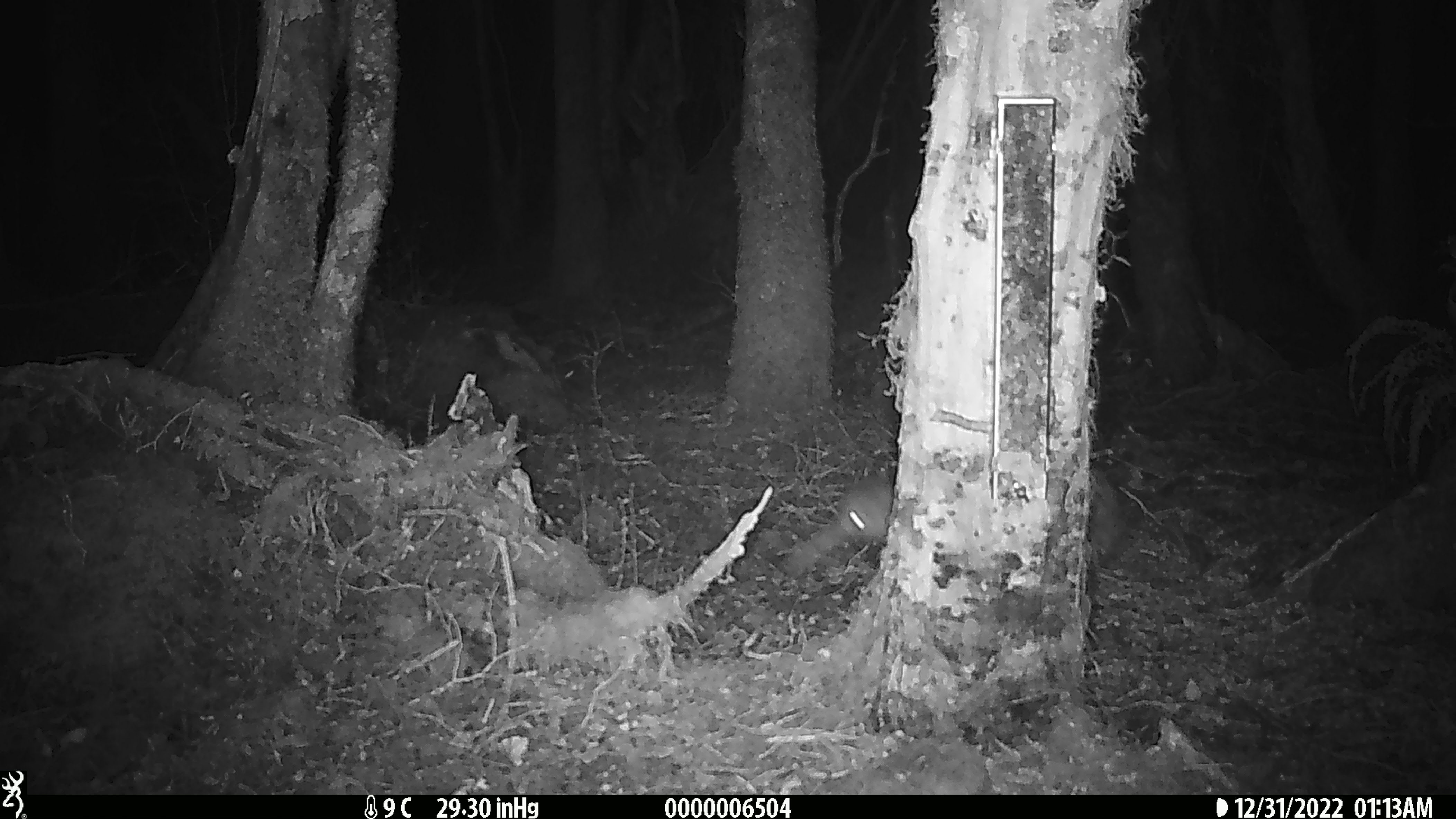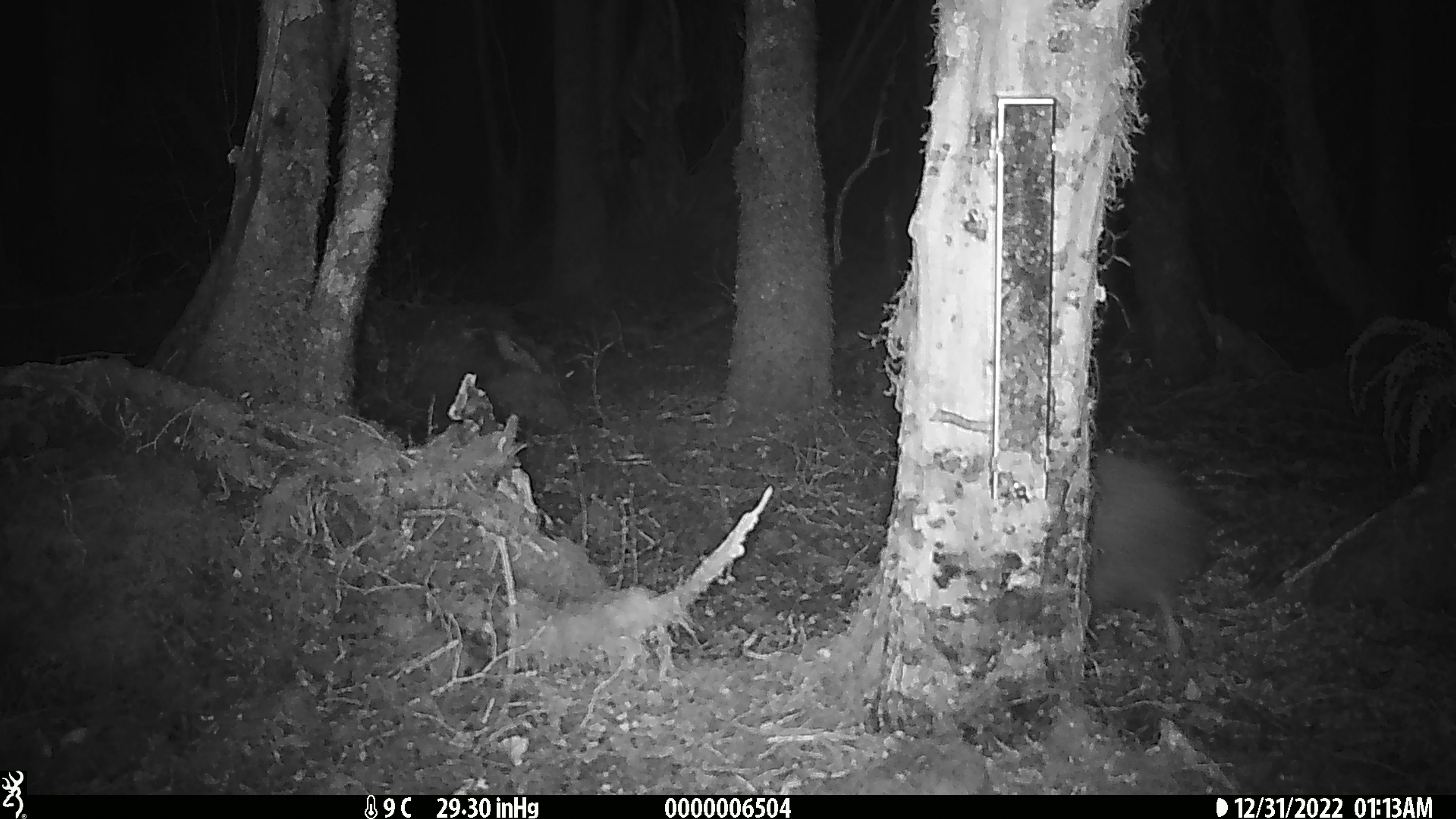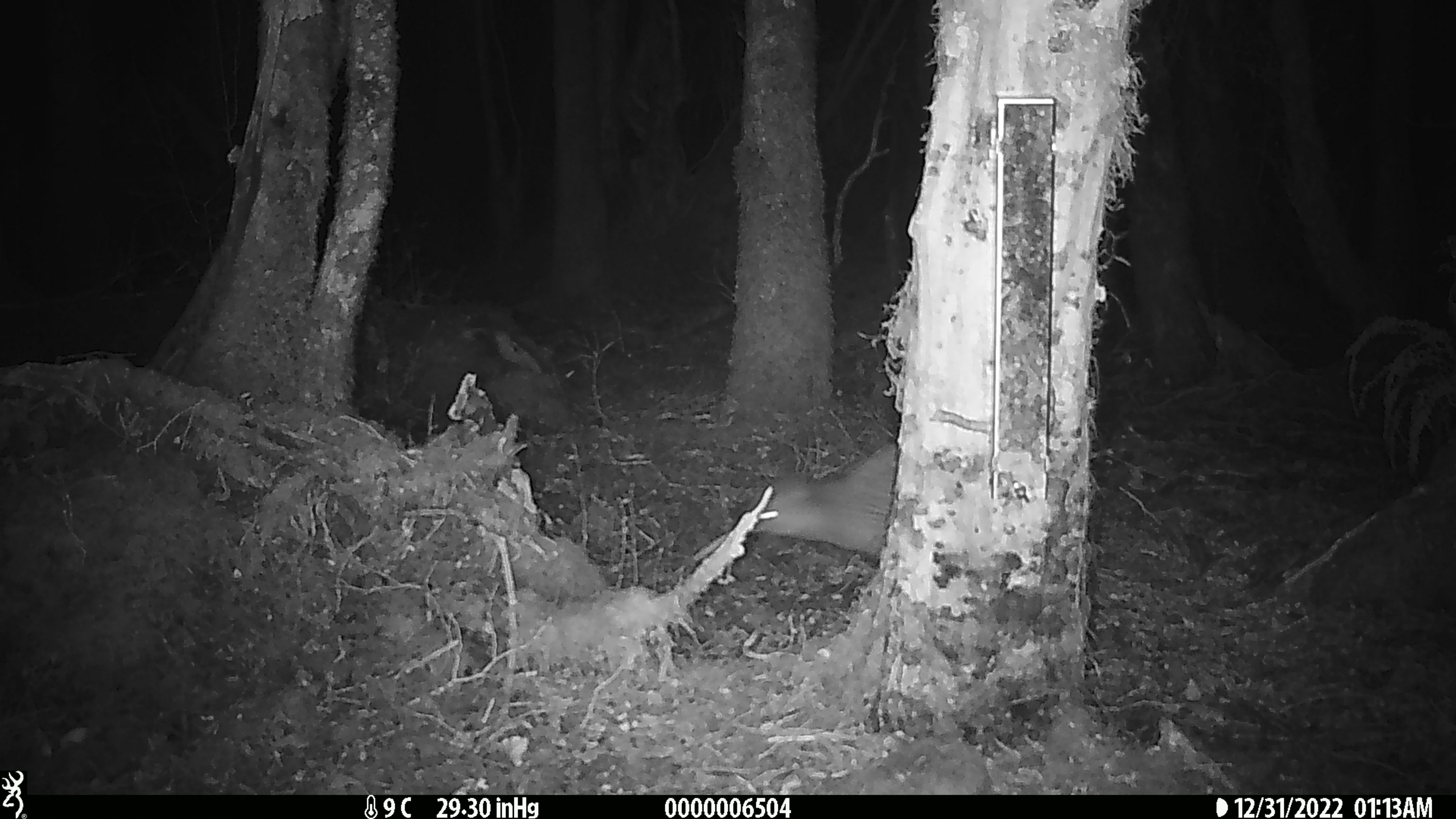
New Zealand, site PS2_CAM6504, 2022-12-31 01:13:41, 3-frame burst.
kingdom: Animalia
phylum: Chordata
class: Aves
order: Apterygiformes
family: Apterygidae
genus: Apteryx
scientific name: Apteryx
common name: kiwi